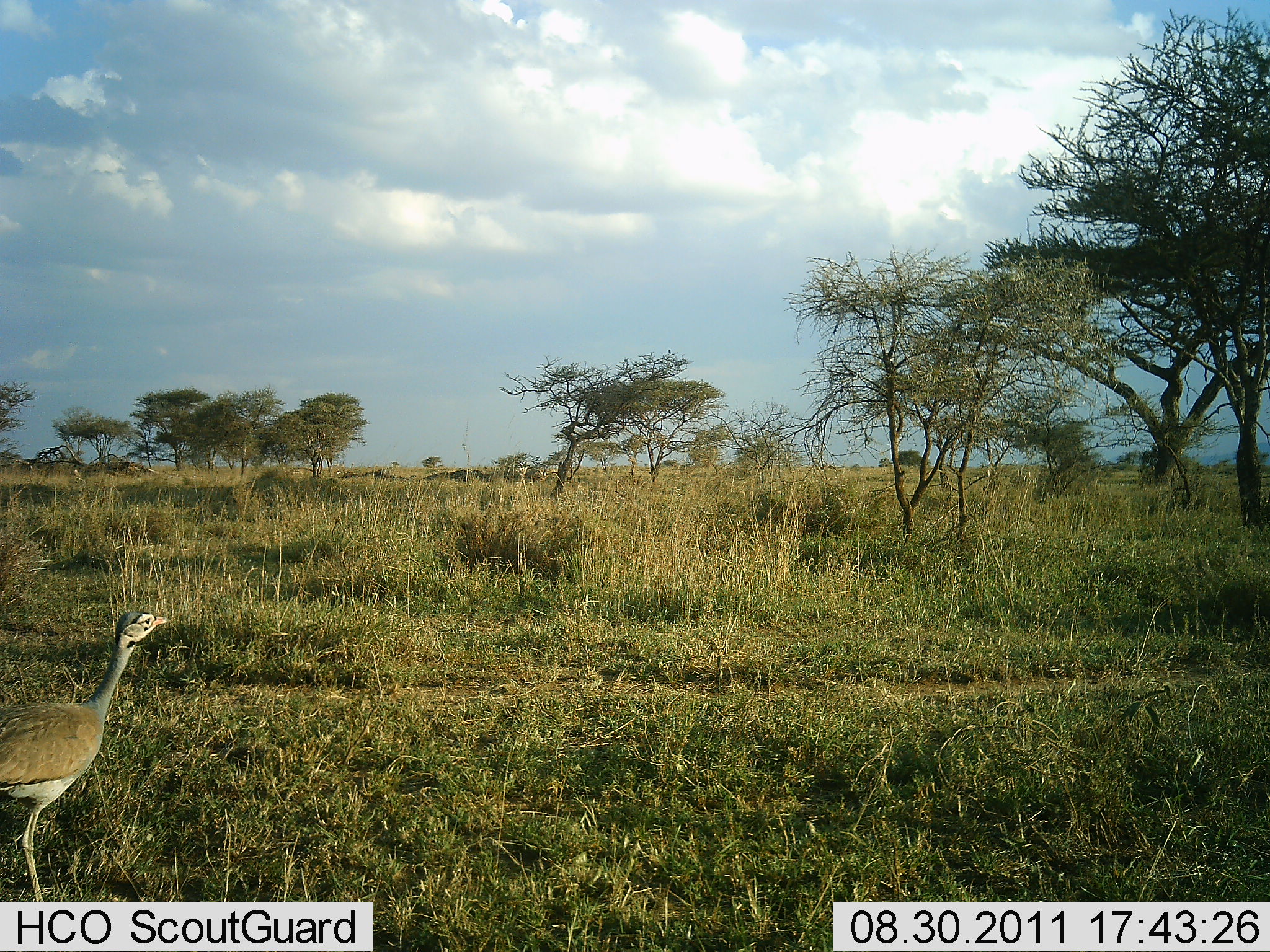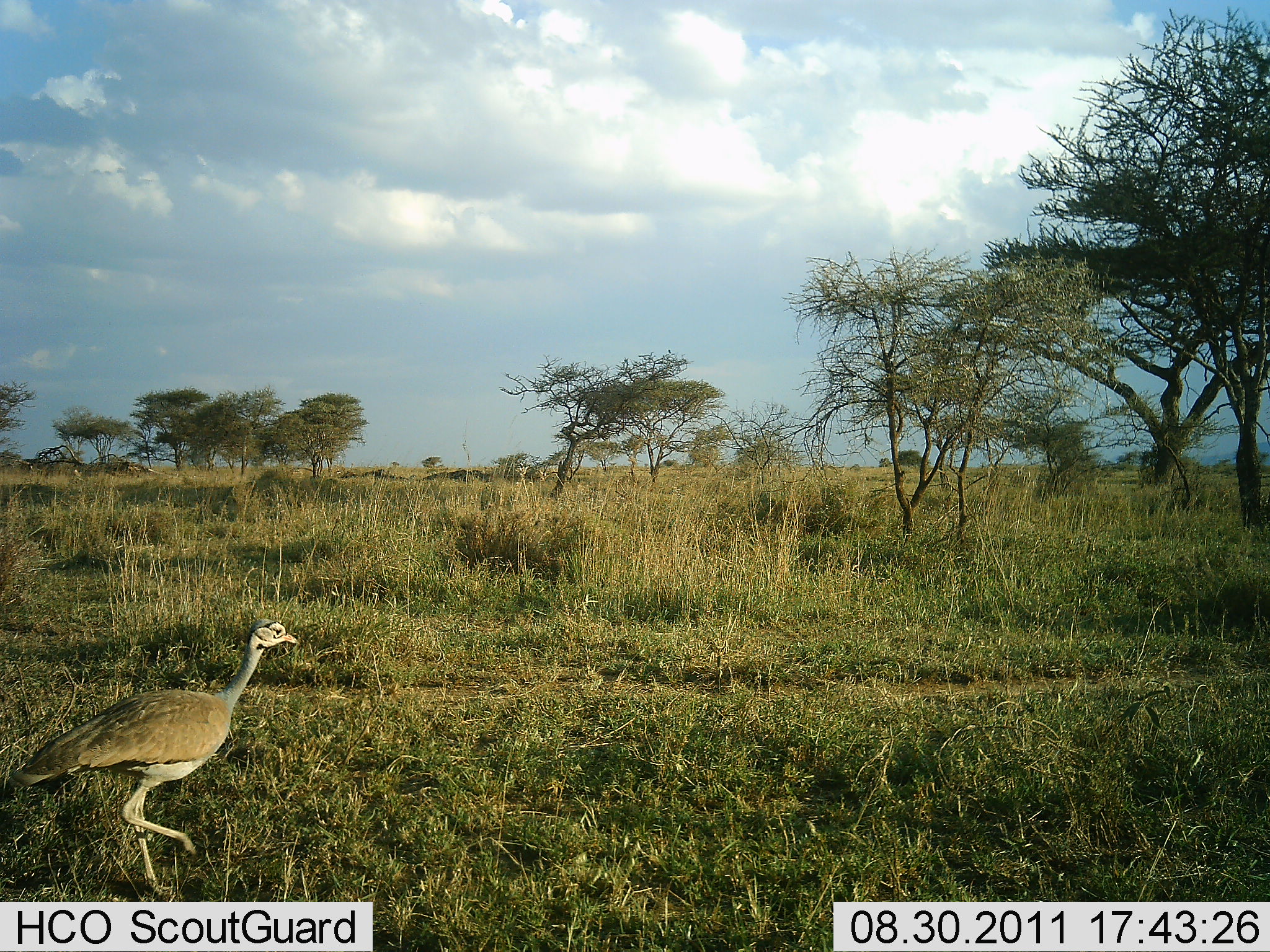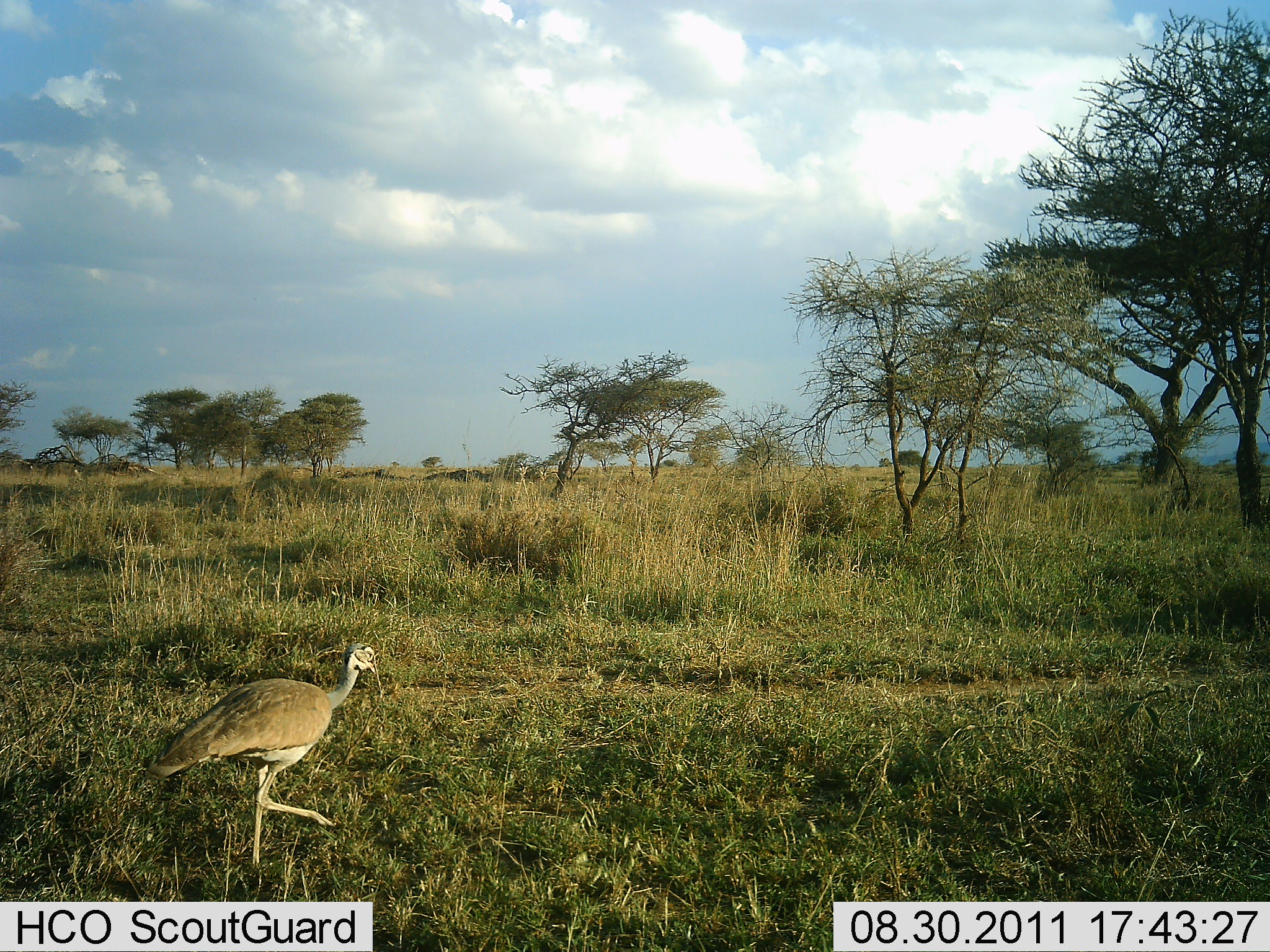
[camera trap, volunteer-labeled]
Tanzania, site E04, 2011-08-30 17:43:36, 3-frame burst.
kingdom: Animalia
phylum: Chordata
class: Aves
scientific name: Aves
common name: bird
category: otherbird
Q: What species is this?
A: Otherbird (bird) (Aves).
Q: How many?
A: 1.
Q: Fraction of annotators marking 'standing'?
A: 15%.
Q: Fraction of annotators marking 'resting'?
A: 0%.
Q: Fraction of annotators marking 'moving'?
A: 100%.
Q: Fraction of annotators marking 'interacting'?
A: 0%.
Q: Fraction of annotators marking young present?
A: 0%.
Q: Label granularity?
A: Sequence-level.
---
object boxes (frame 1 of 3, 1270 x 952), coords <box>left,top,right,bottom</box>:
animal: <box>0,612,172,709</box>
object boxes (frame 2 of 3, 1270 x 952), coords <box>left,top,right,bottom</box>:
animal: <box>104,617,301,709</box>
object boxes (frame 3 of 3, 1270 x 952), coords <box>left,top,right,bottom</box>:
animal: <box>144,643,385,879</box>